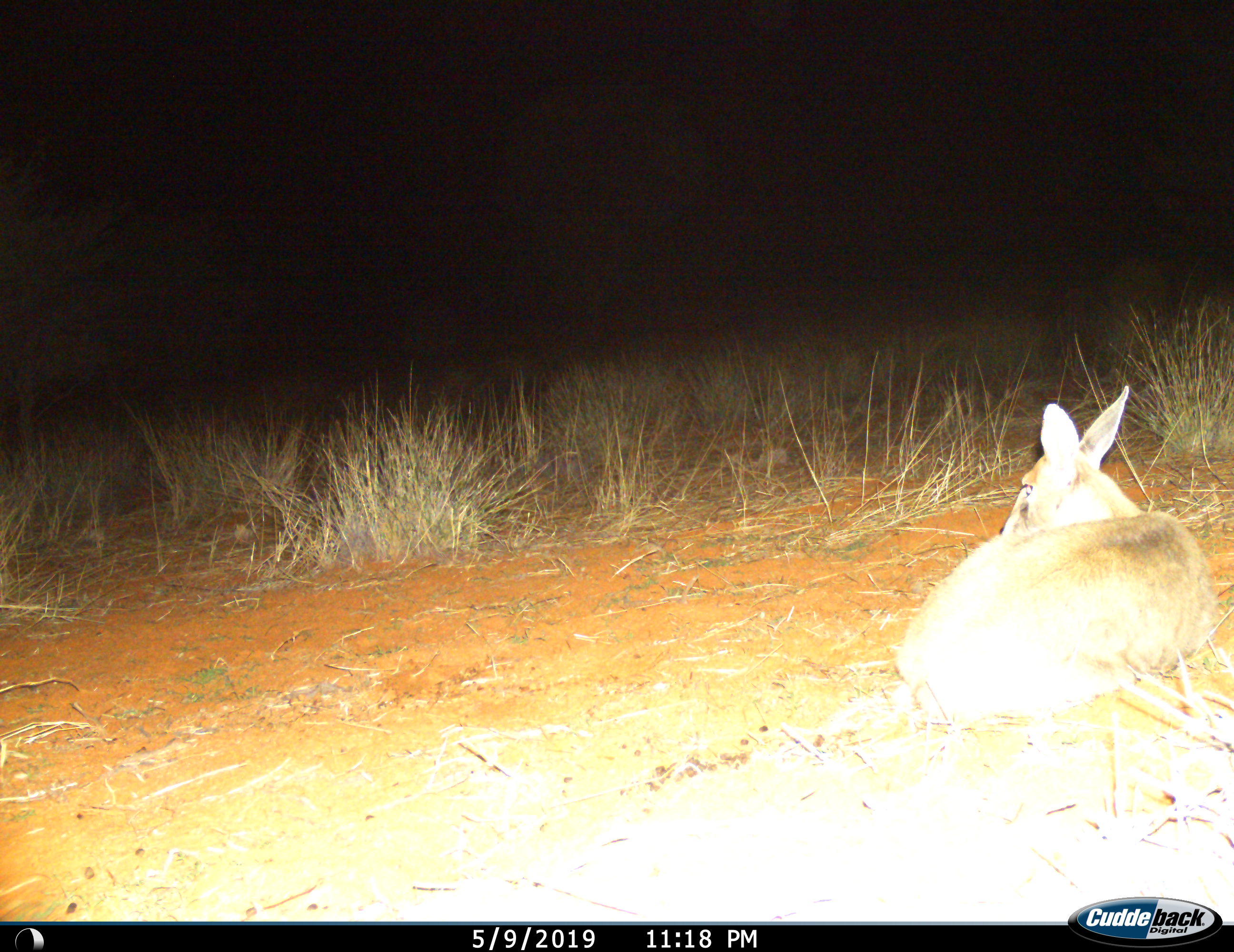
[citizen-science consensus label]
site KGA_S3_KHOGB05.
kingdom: Animalia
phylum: Chordata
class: Mammalia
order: Artiodactyla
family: Bovidae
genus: Sylvicapra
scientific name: Sylvicapra grimmia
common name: common duiker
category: duikercommongrey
Duikercommongrey (common duiker) (Sylvicapra grimmia), count 1. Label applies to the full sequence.